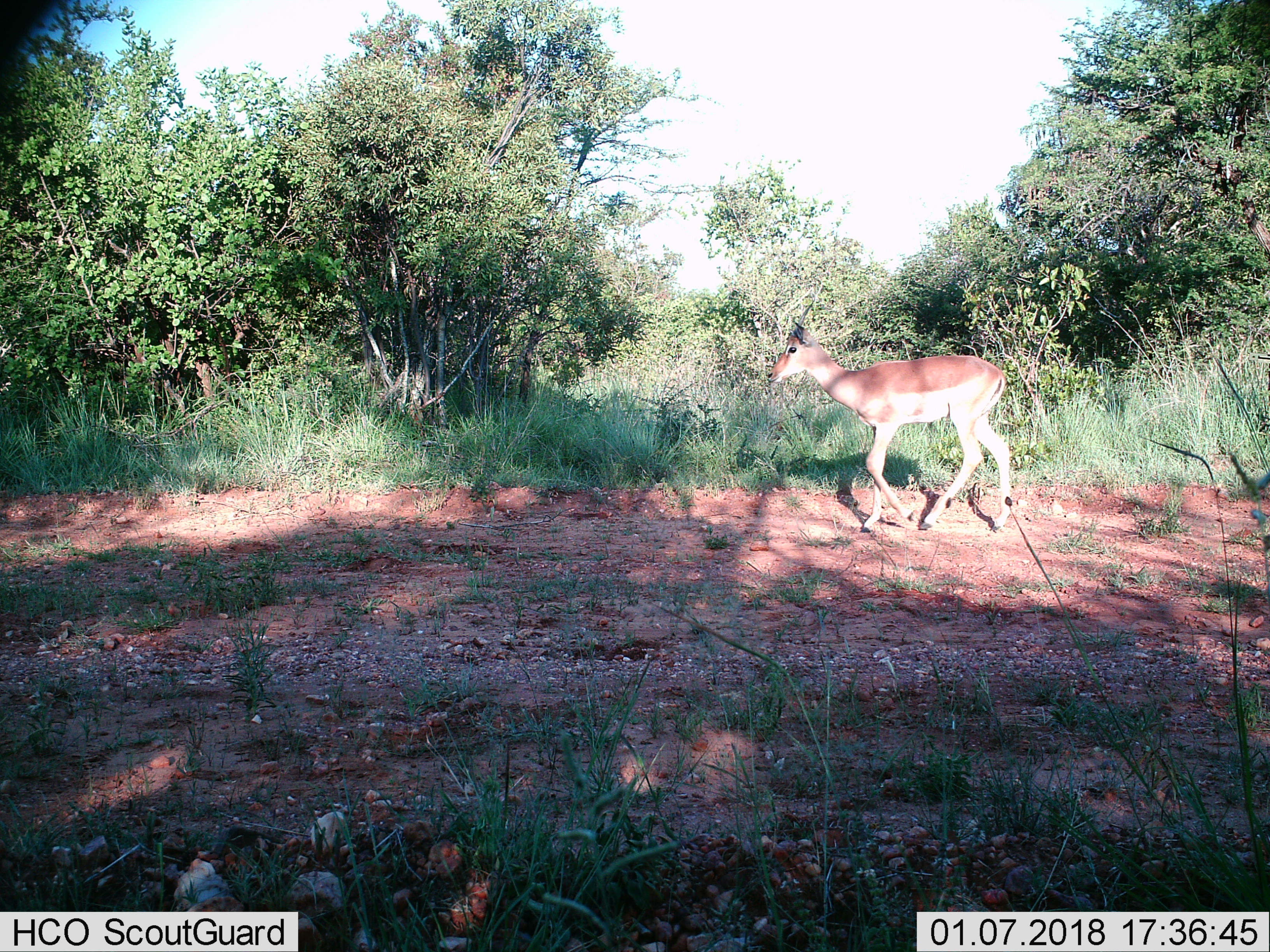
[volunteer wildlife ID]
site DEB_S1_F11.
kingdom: Animalia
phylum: Chordata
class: Mammalia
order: Artiodactyla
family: Bovidae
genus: Aepyceros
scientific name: Aepyceros melampus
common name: impala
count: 1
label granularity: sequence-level